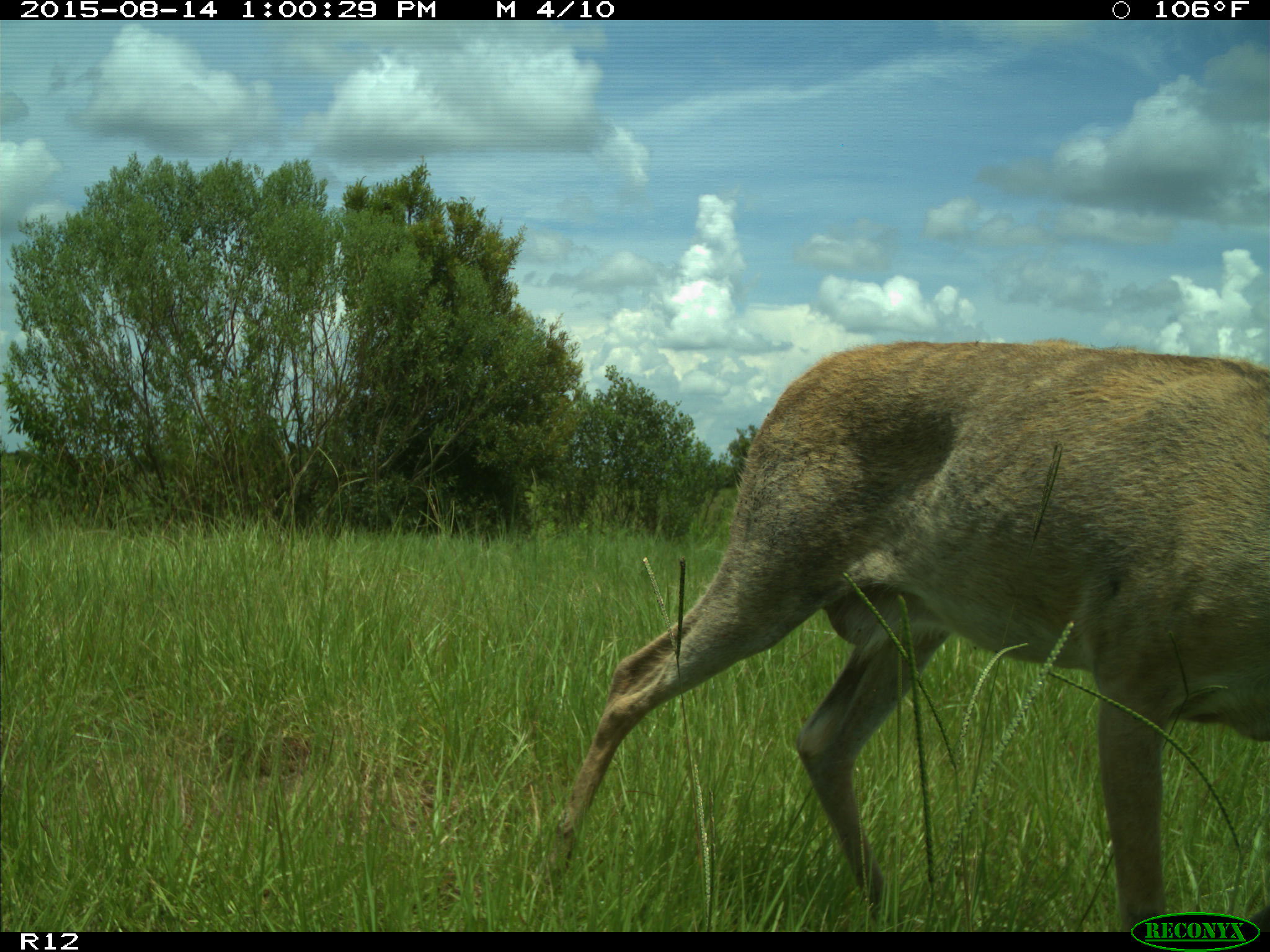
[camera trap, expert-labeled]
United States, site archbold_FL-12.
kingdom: Animalia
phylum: Chordata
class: Mammalia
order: Artiodactyla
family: Cervidae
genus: Odocoileus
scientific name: Odocoileus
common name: deer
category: unidentified deer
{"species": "unidentified deer (deer) (Odocoileus)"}